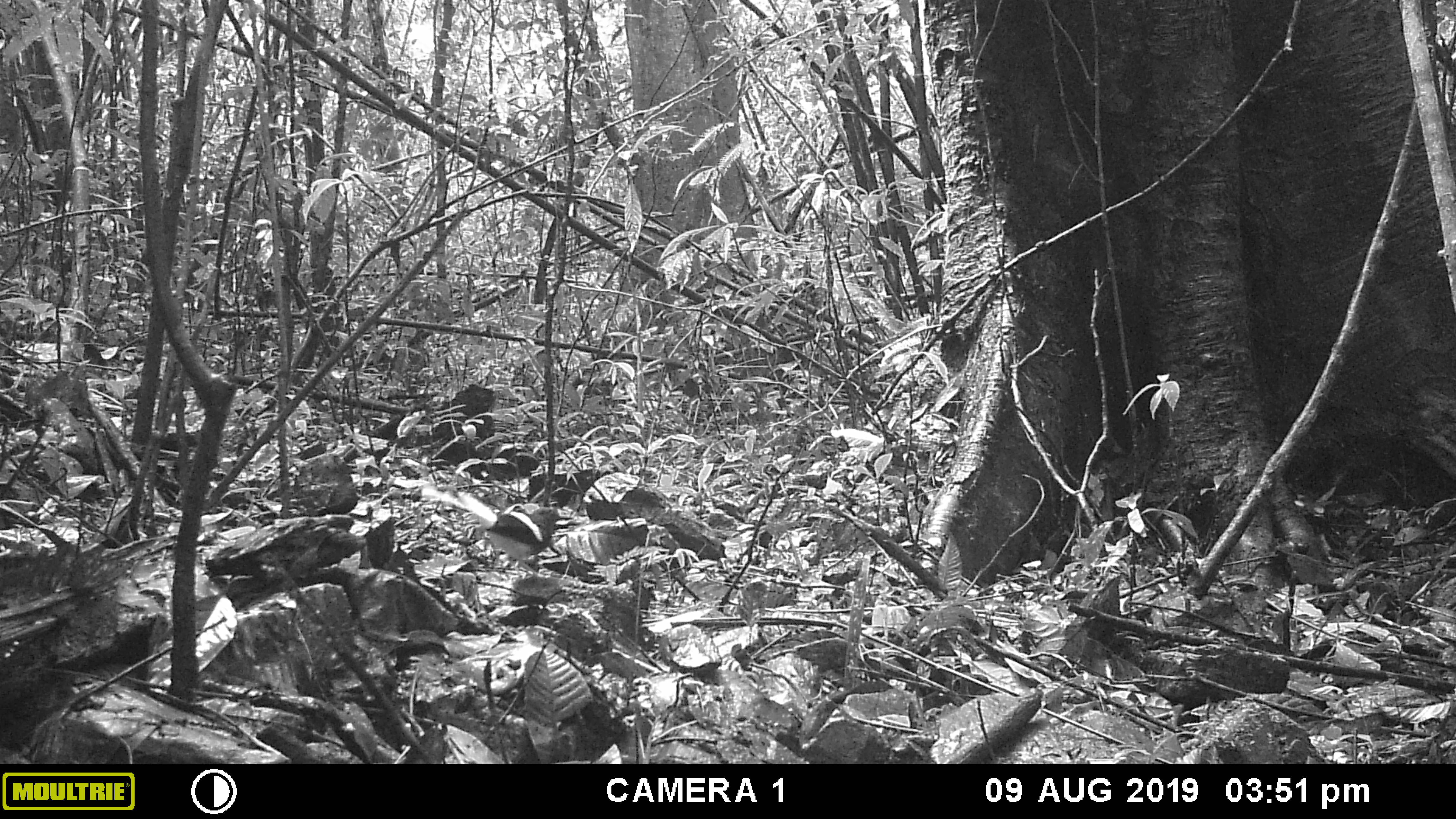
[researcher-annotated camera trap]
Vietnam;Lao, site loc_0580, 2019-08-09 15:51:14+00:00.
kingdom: Animalia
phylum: Chordata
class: Aves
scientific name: Aves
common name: bird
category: unidentified bird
Unidentified bird (bird) (Aves). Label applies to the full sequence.